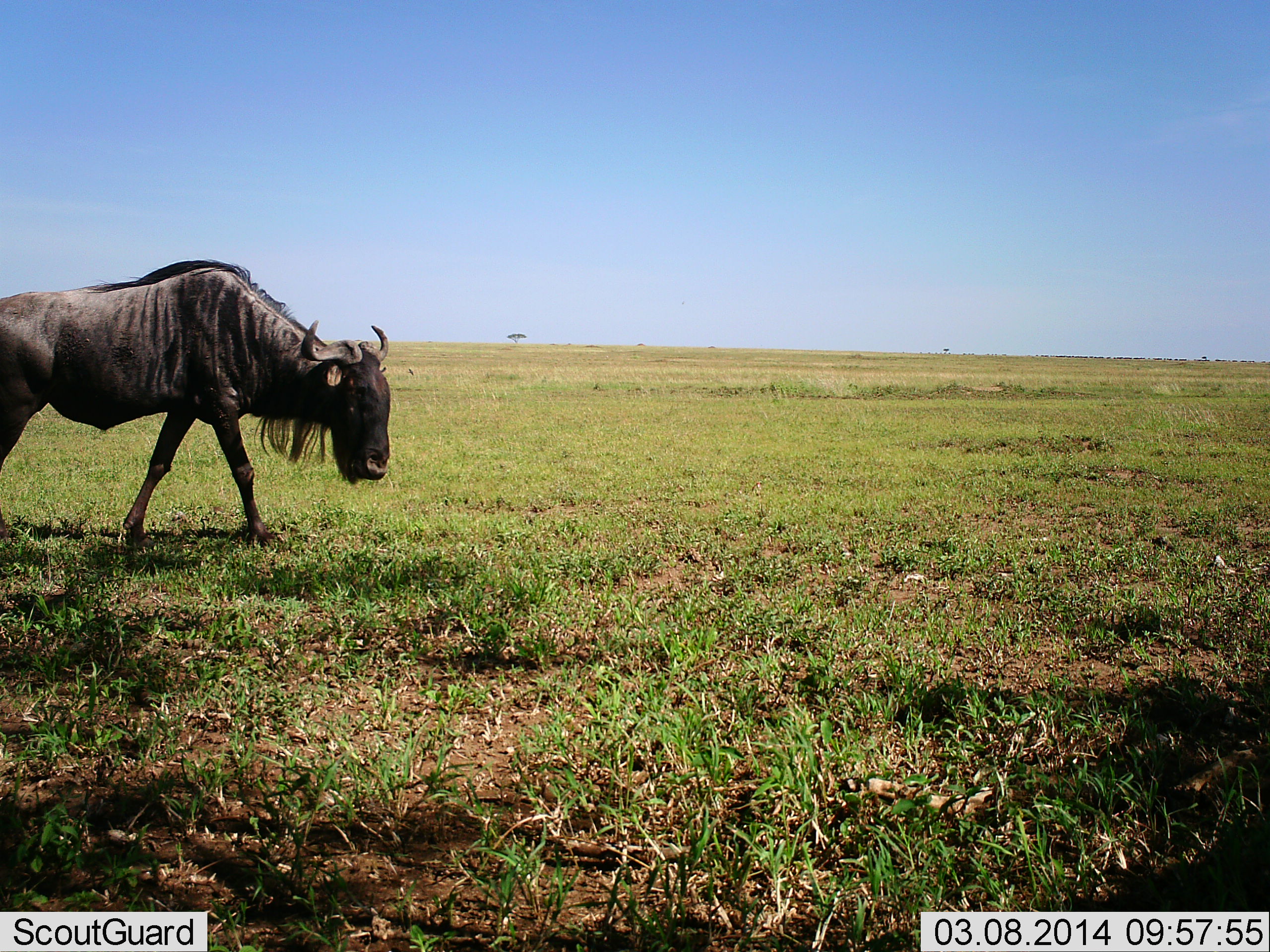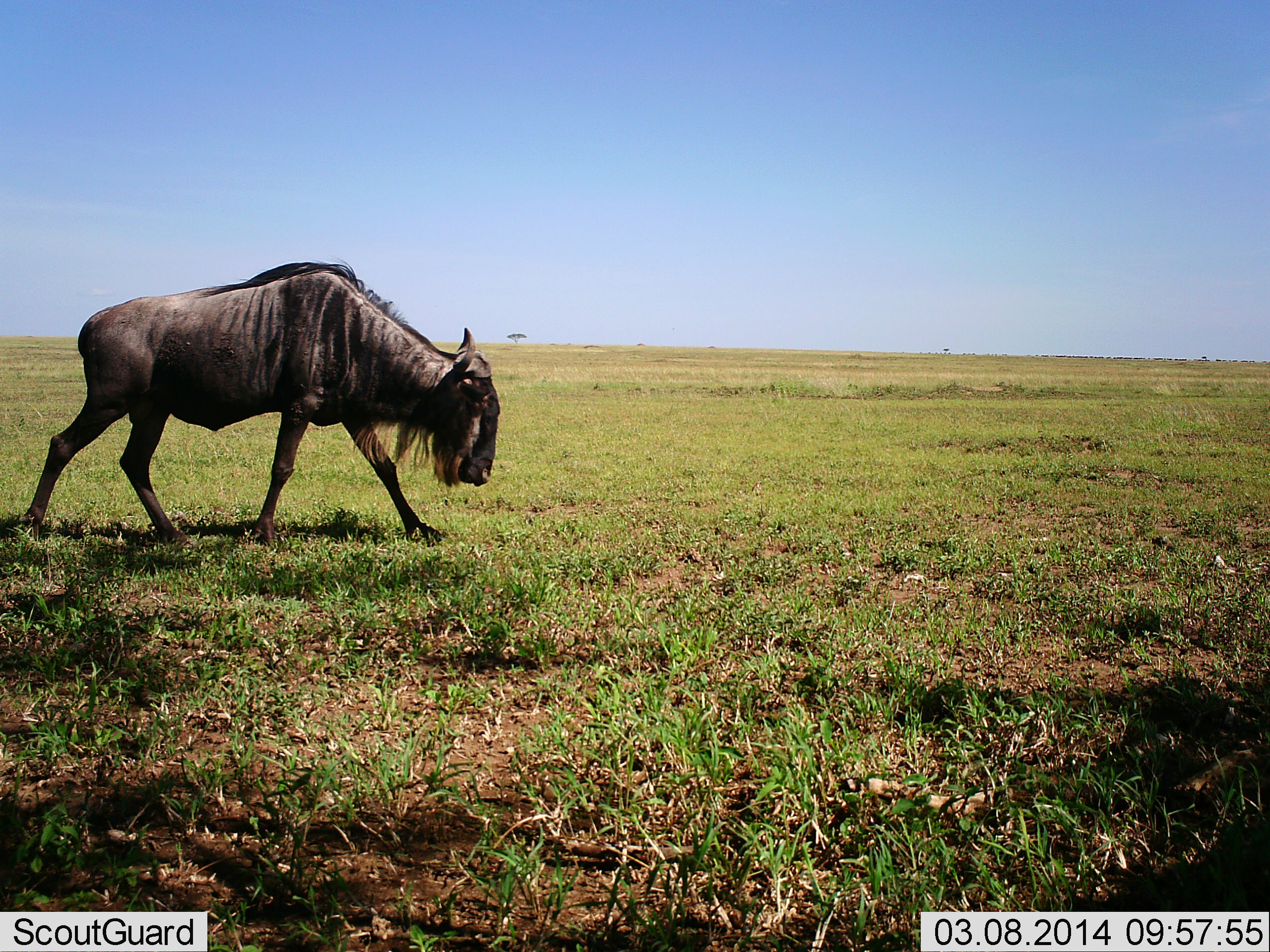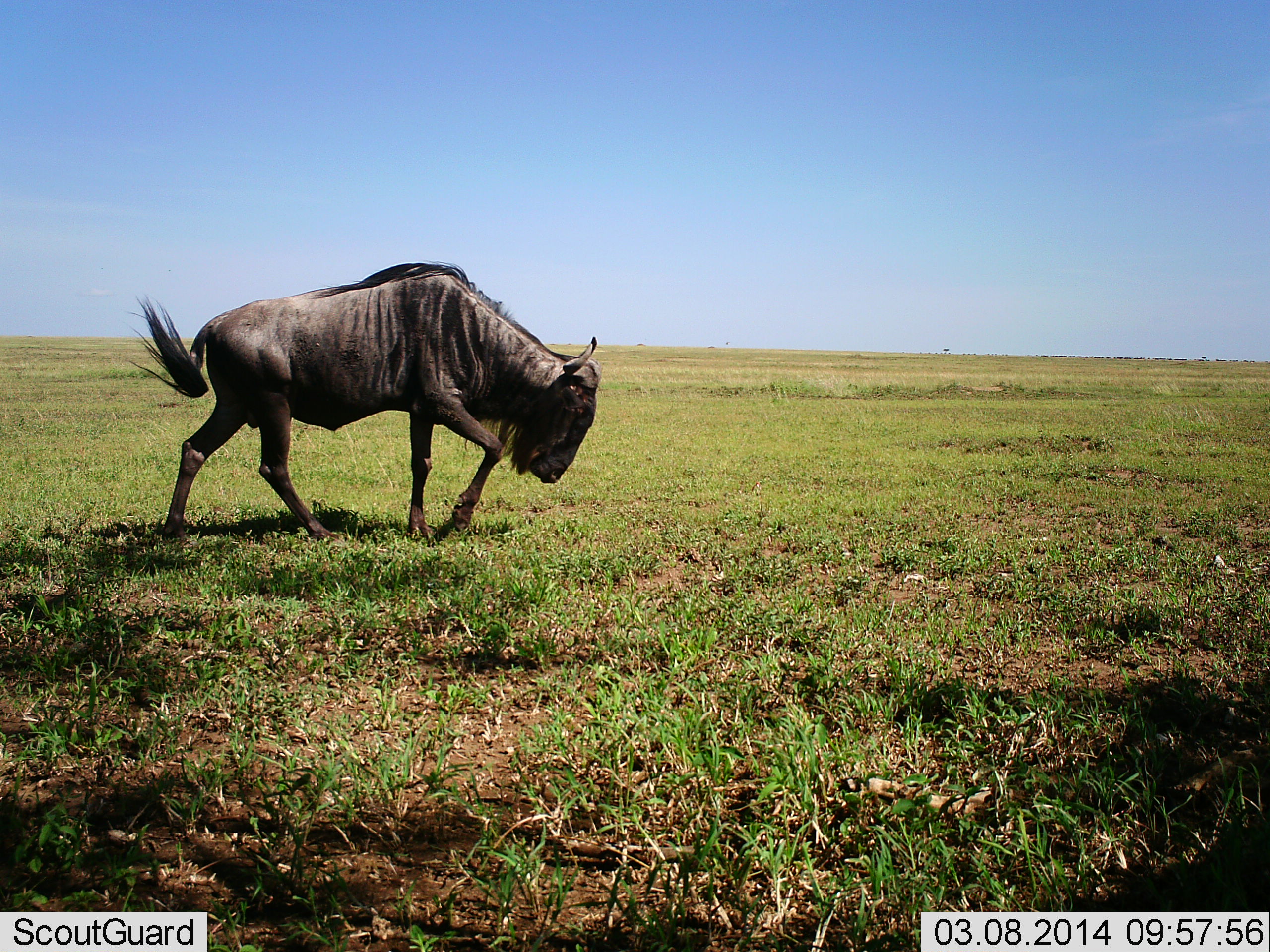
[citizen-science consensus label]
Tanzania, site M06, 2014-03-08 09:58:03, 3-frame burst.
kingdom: Animalia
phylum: Chordata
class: Mammalia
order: Artiodactyla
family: Bovidae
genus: Connochaetes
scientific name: Connochaetes taurinus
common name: blue wildebeest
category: wildebeest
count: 1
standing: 0%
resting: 0%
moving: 100%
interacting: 0%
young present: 0%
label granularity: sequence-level